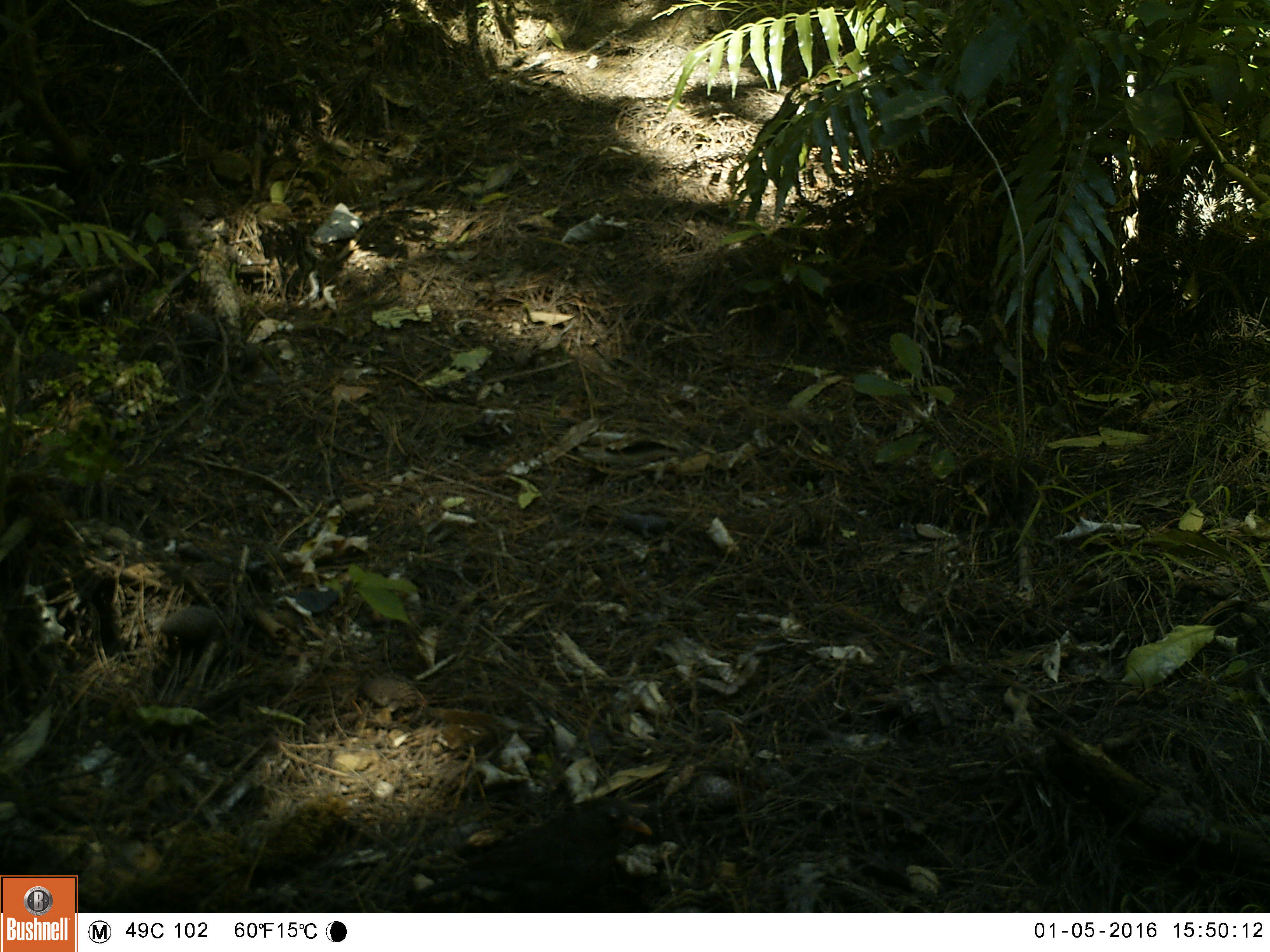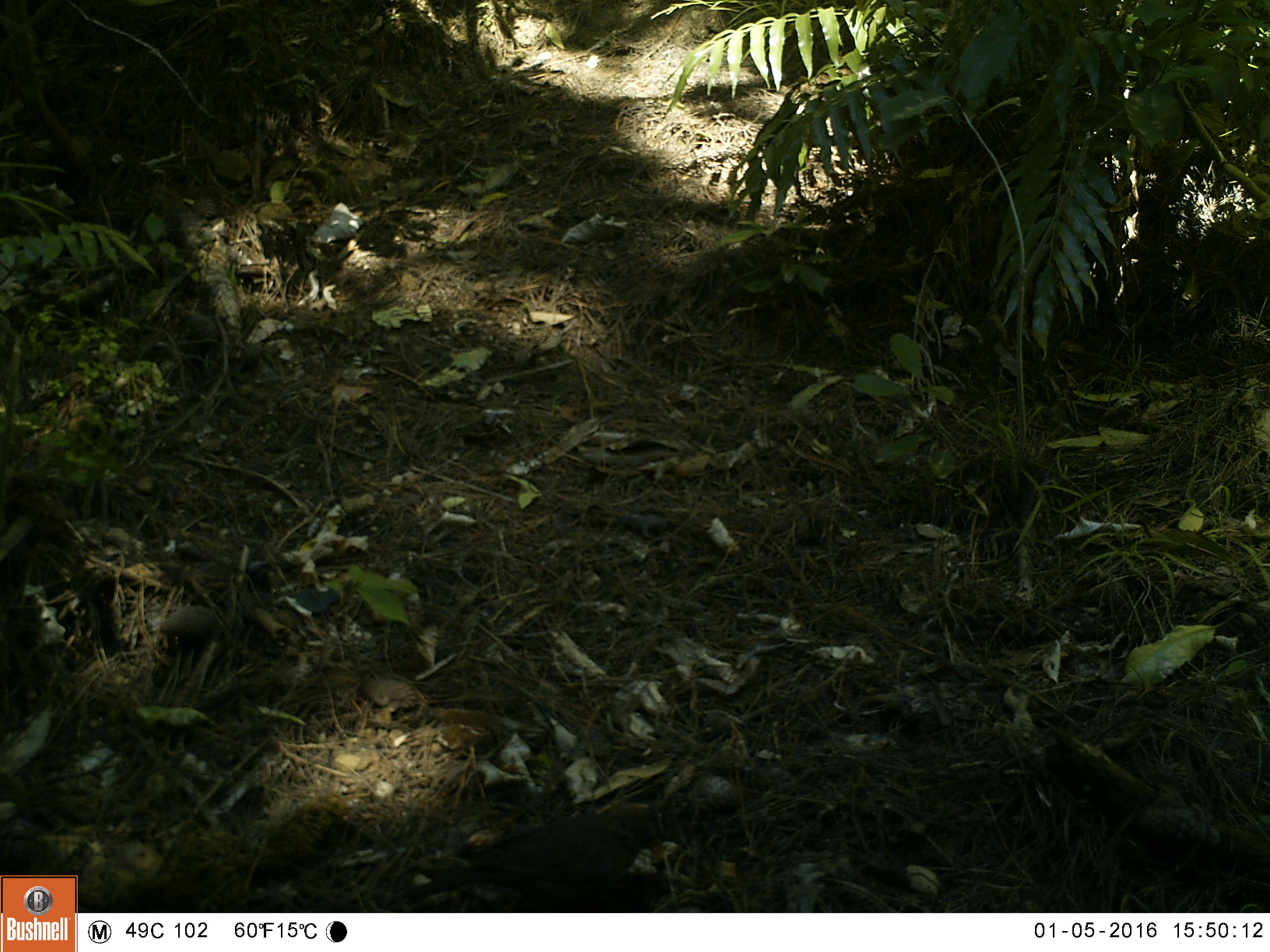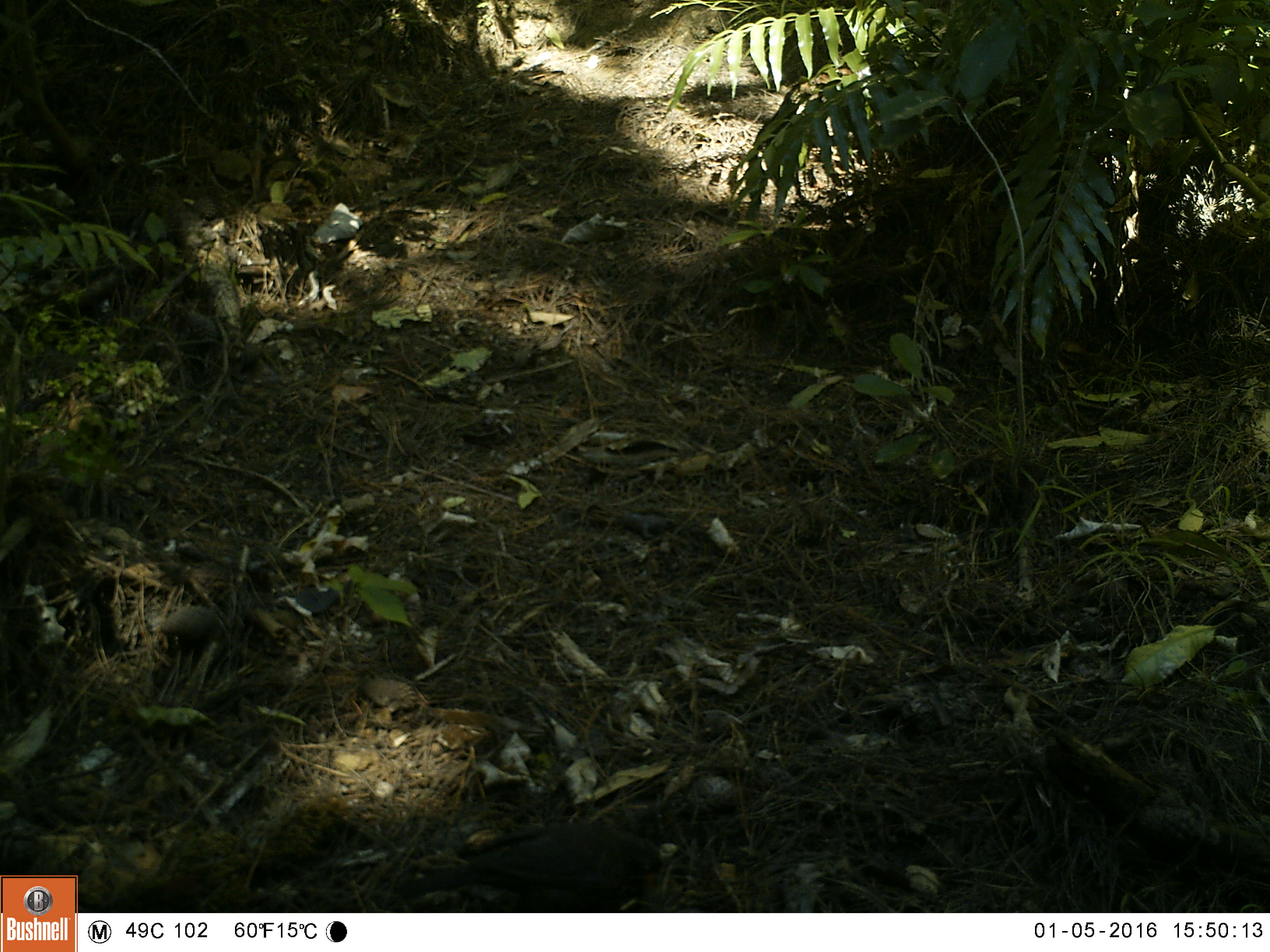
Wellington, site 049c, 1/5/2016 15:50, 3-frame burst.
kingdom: Animalia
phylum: Chordata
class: Aves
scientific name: Aves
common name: bird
Bird (Aves).